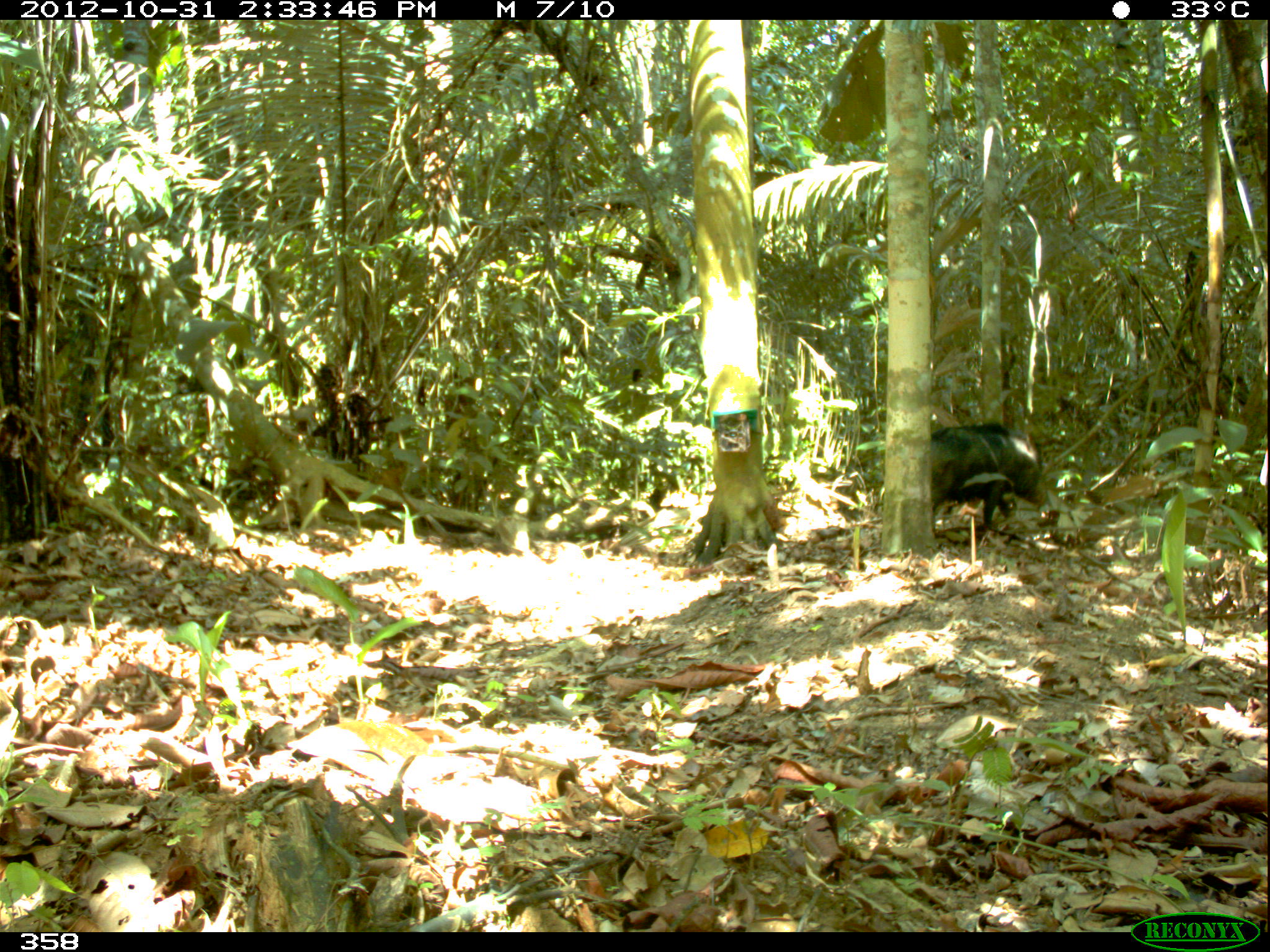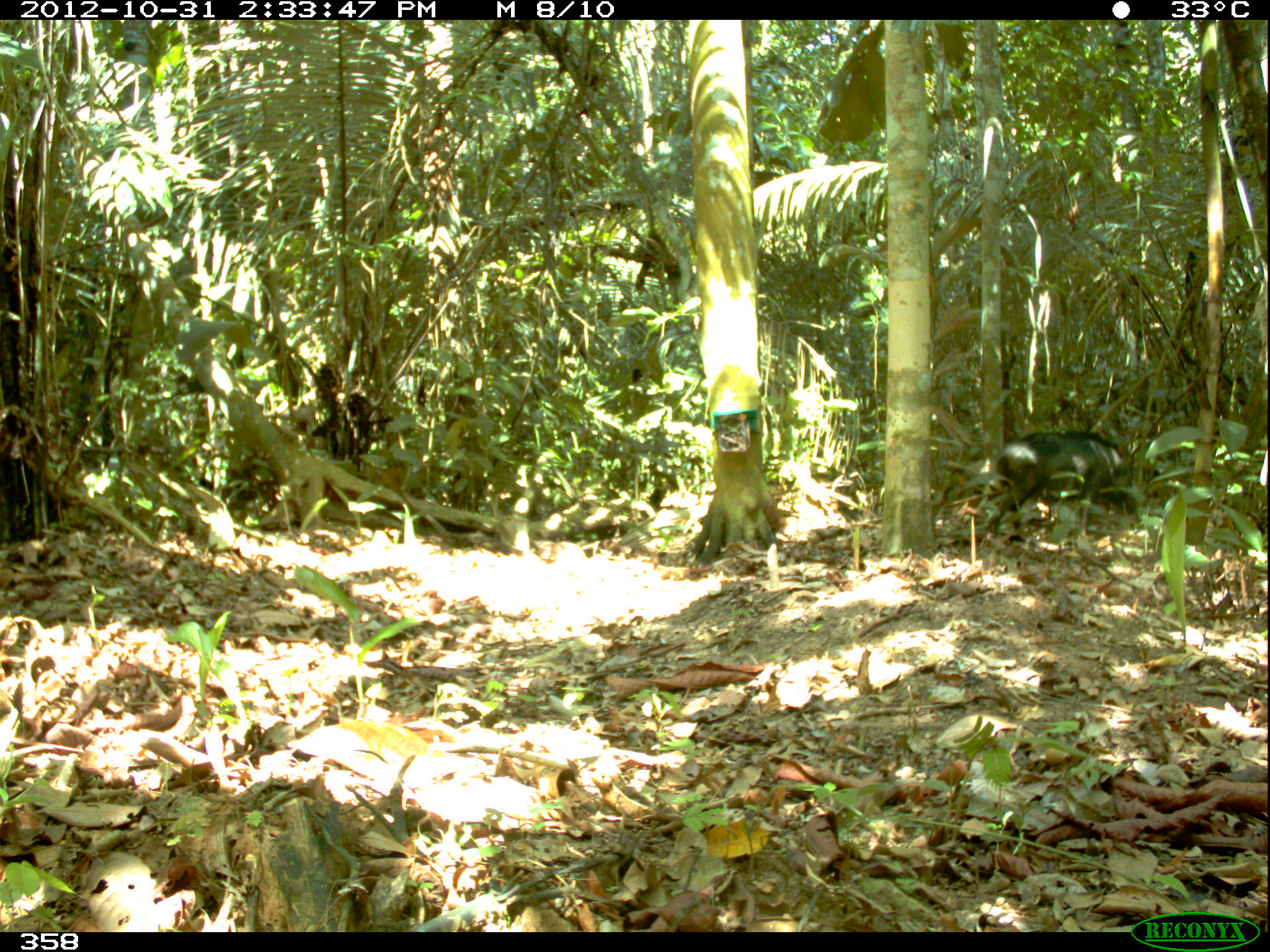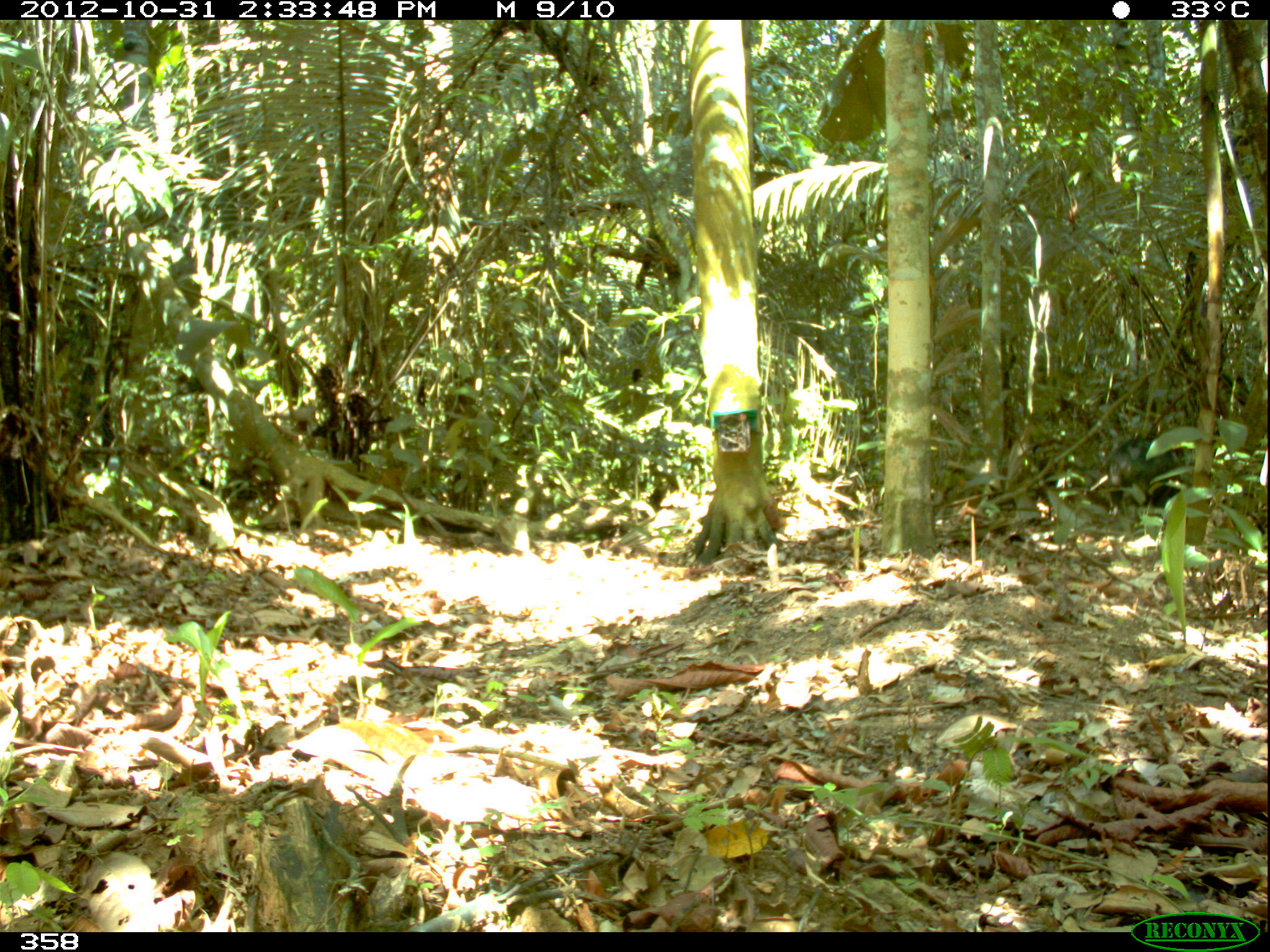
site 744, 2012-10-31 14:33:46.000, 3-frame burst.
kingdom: Animalia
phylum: Chordata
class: Mammalia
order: Artiodactyla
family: Tayassuidae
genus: Tayassu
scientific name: Tayassu pecari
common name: white-lipped peccary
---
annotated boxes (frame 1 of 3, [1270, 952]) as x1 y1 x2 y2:
tayassu pecari: 930 422 1047 529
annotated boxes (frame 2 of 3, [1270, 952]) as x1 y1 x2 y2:
tayassu pecari: 978 430 1146 538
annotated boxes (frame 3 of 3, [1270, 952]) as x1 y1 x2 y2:
tayassu pecari: 1104 437 1185 516